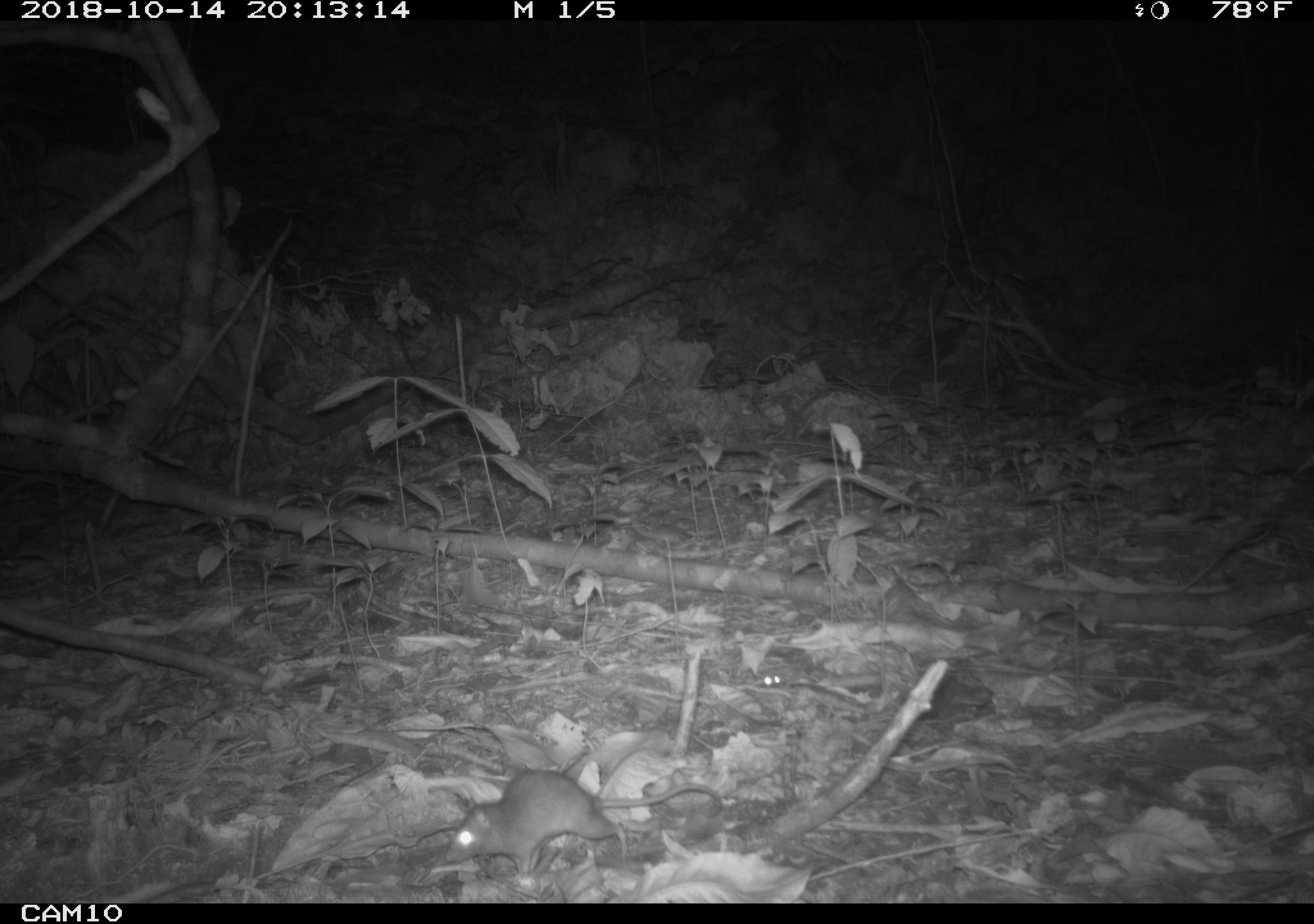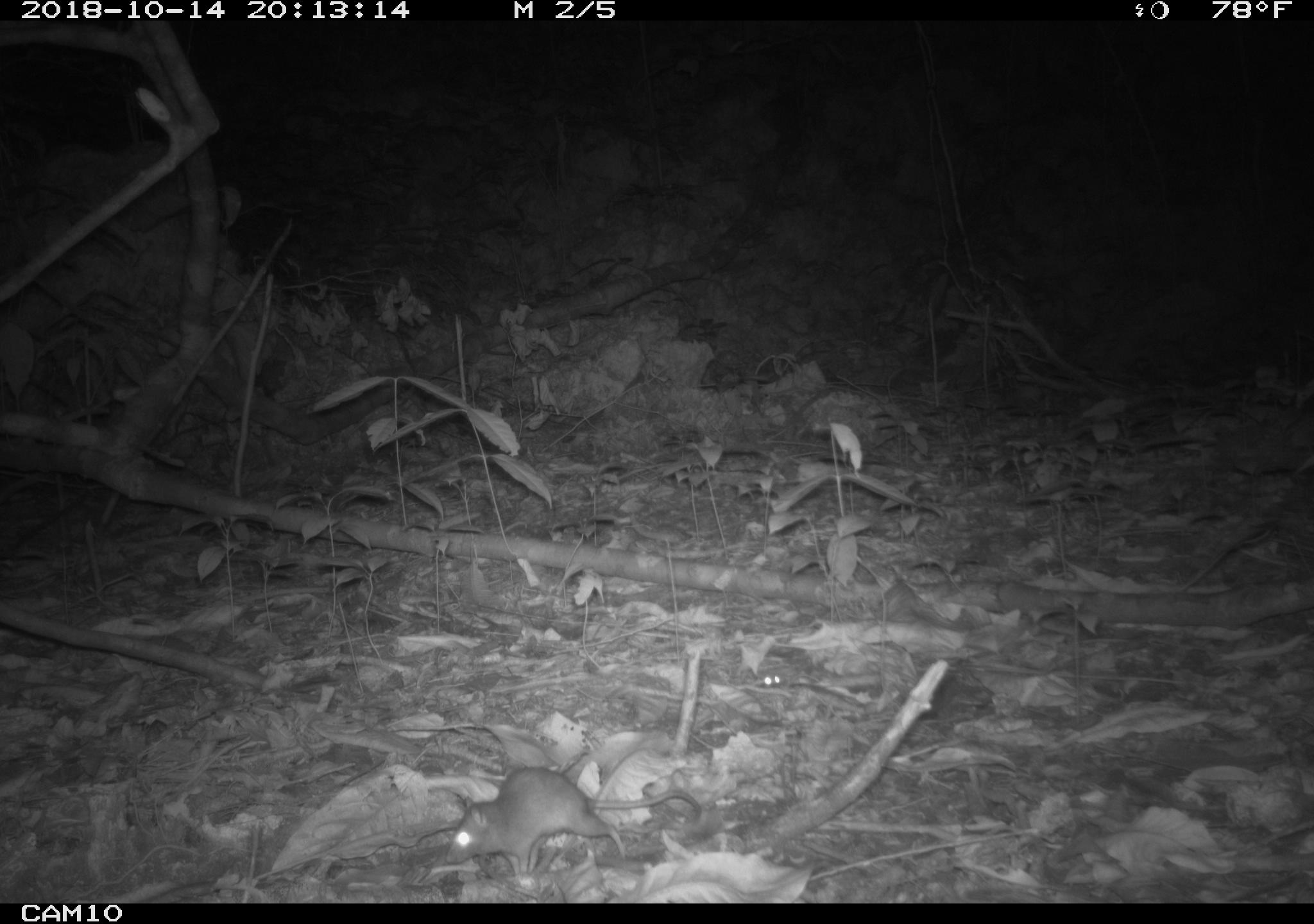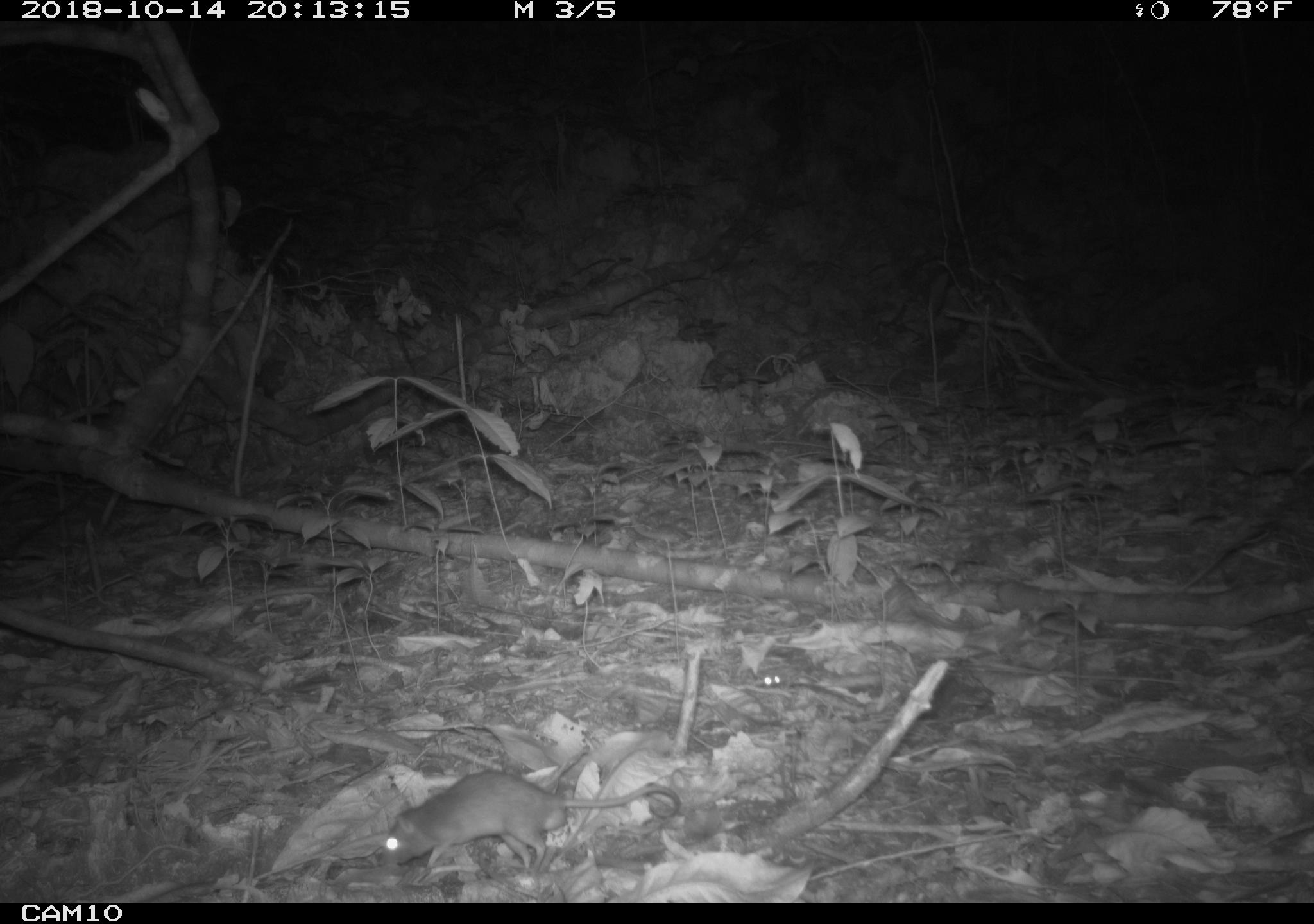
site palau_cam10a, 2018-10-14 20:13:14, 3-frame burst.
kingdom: Animalia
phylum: Chordata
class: Mammalia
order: Rodentia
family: Muridae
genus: Rattus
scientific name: Rattus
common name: rat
Rat (Rattus).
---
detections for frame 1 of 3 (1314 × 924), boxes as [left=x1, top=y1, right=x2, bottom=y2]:
rat: [left=438, top=769, right=723, bottom=880]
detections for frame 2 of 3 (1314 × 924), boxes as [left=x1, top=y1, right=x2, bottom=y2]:
rat: [left=443, top=765, right=701, bottom=882]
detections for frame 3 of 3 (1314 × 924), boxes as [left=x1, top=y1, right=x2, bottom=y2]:
rat: [left=371, top=768, right=682, bottom=877]